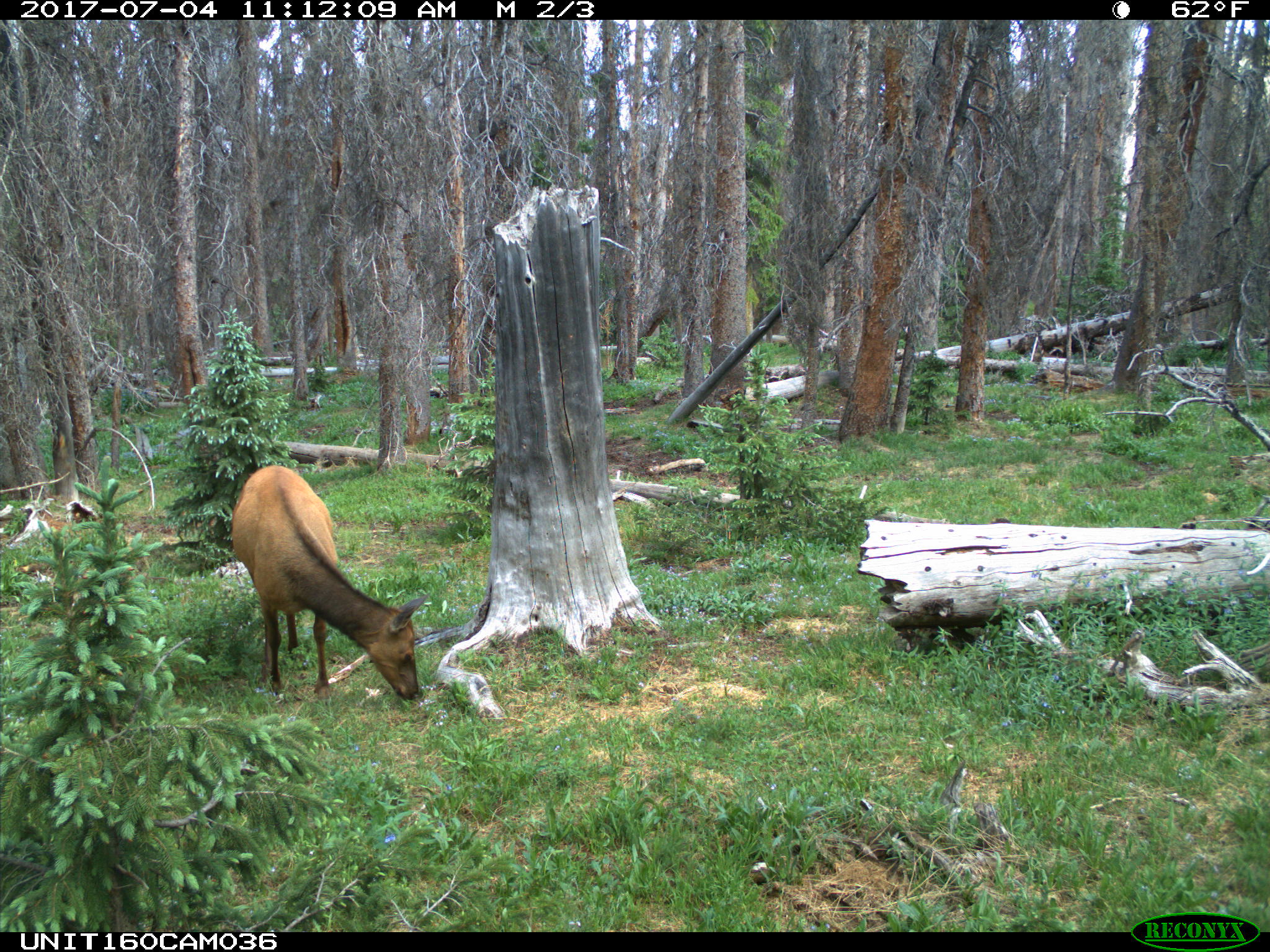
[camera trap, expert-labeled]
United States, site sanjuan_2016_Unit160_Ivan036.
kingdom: Animalia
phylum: Chordata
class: Mammalia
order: Artiodactyla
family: Cervidae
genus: Cervus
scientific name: Cervus elaphus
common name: red deer